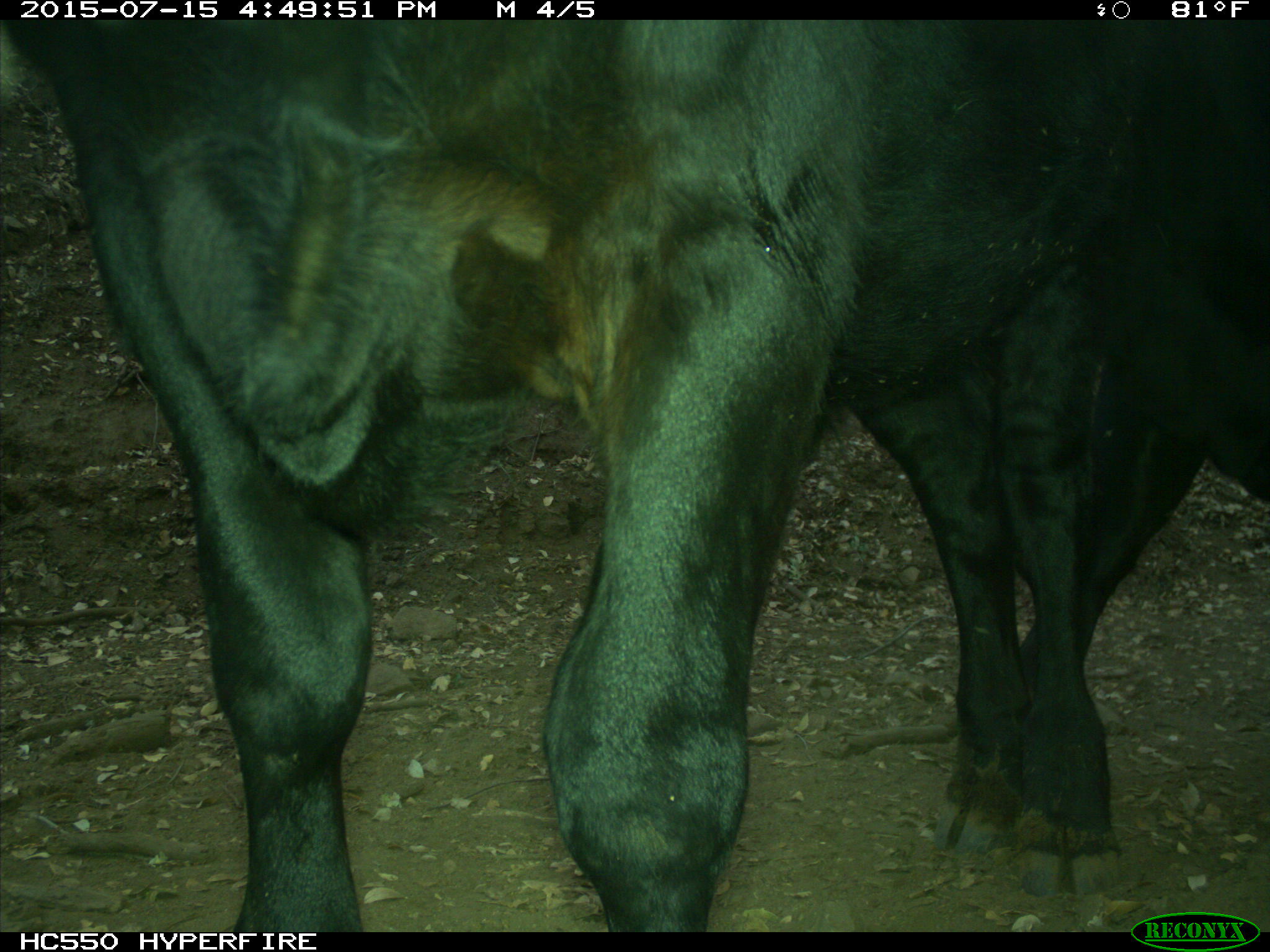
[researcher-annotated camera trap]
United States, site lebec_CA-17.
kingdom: Animalia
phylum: Chordata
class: Mammalia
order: Artiodactyla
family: Bovidae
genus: Bos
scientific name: Bos taurus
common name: domestic cow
Bos taurus (domestic cow).